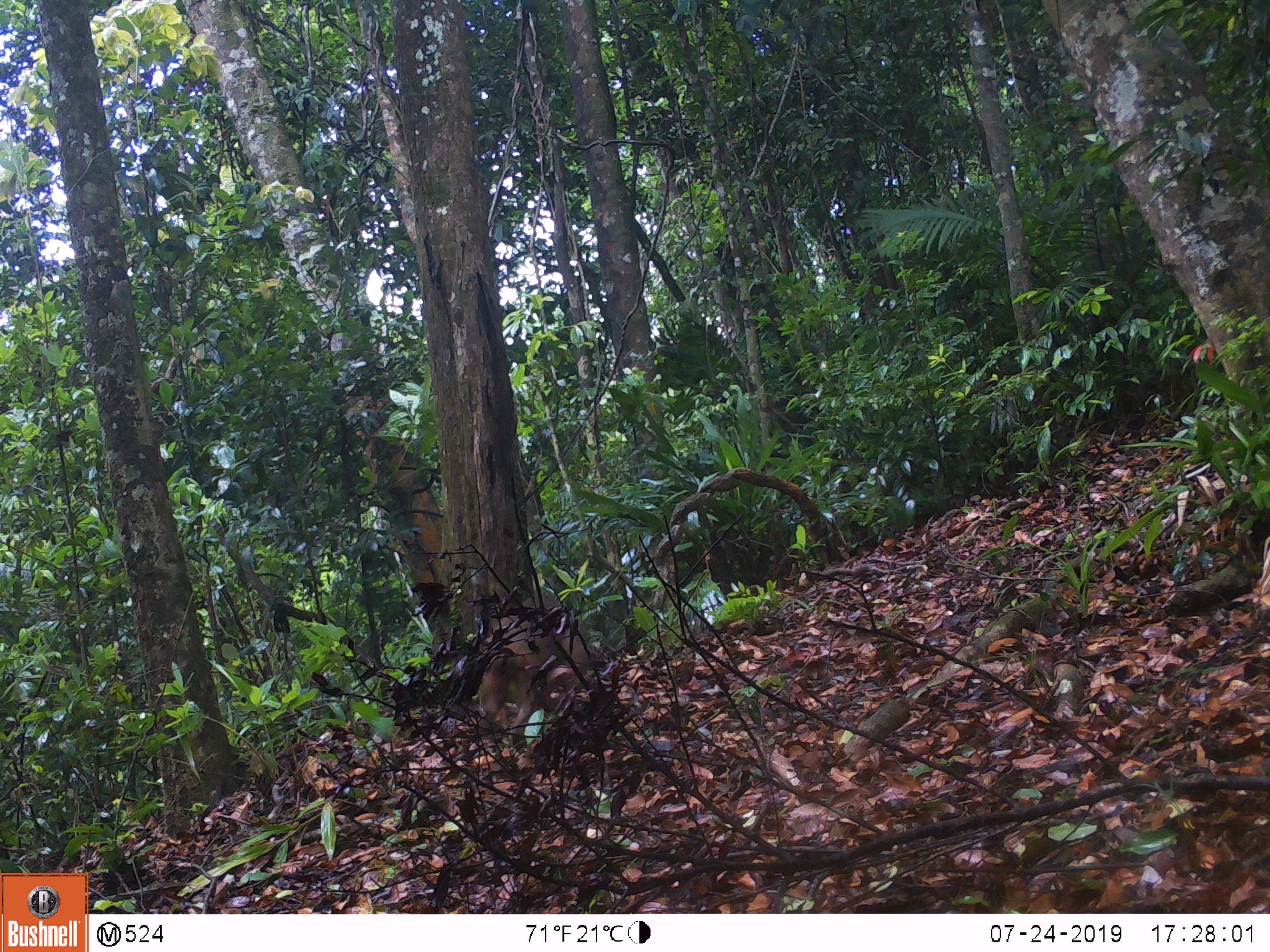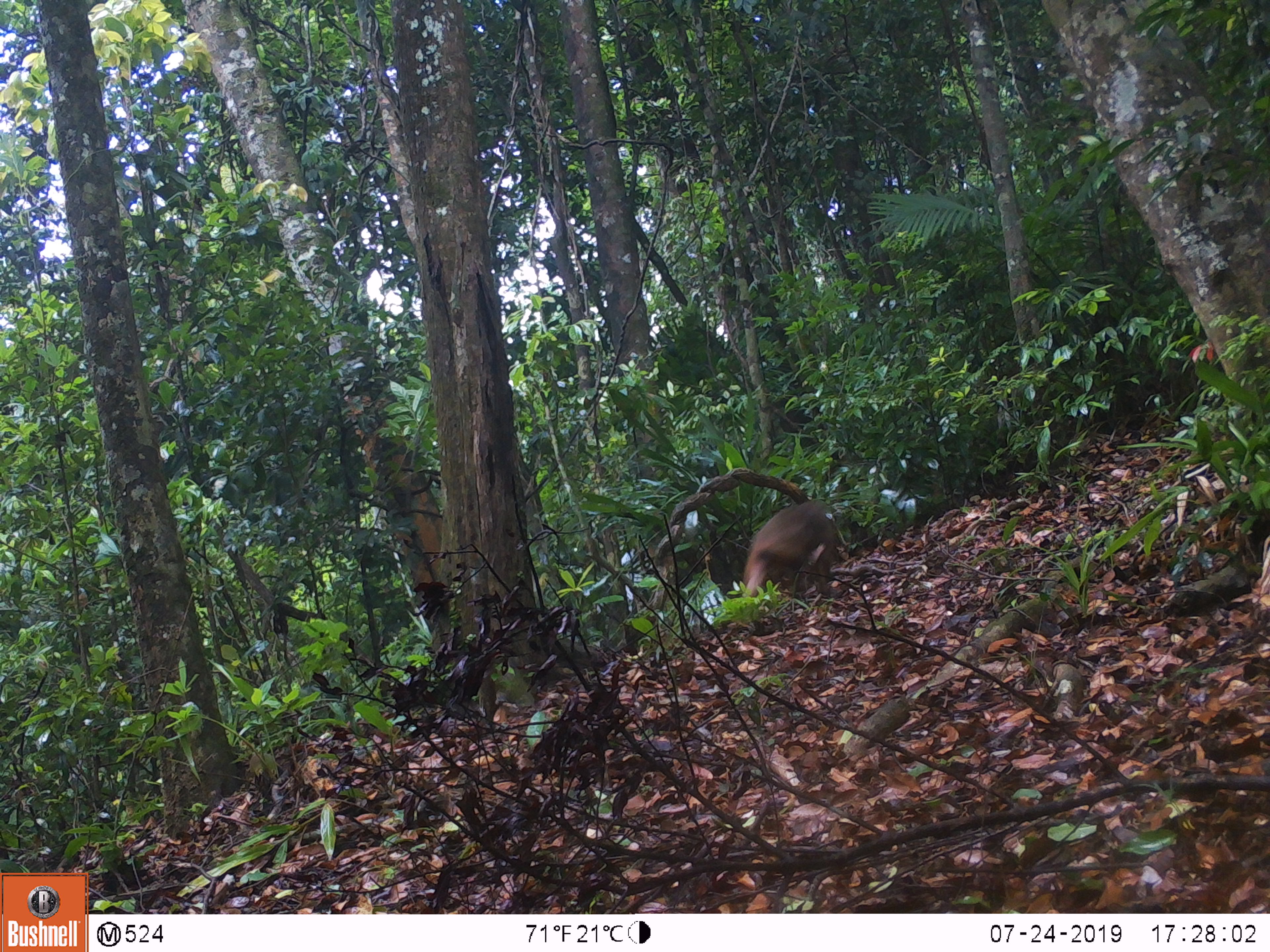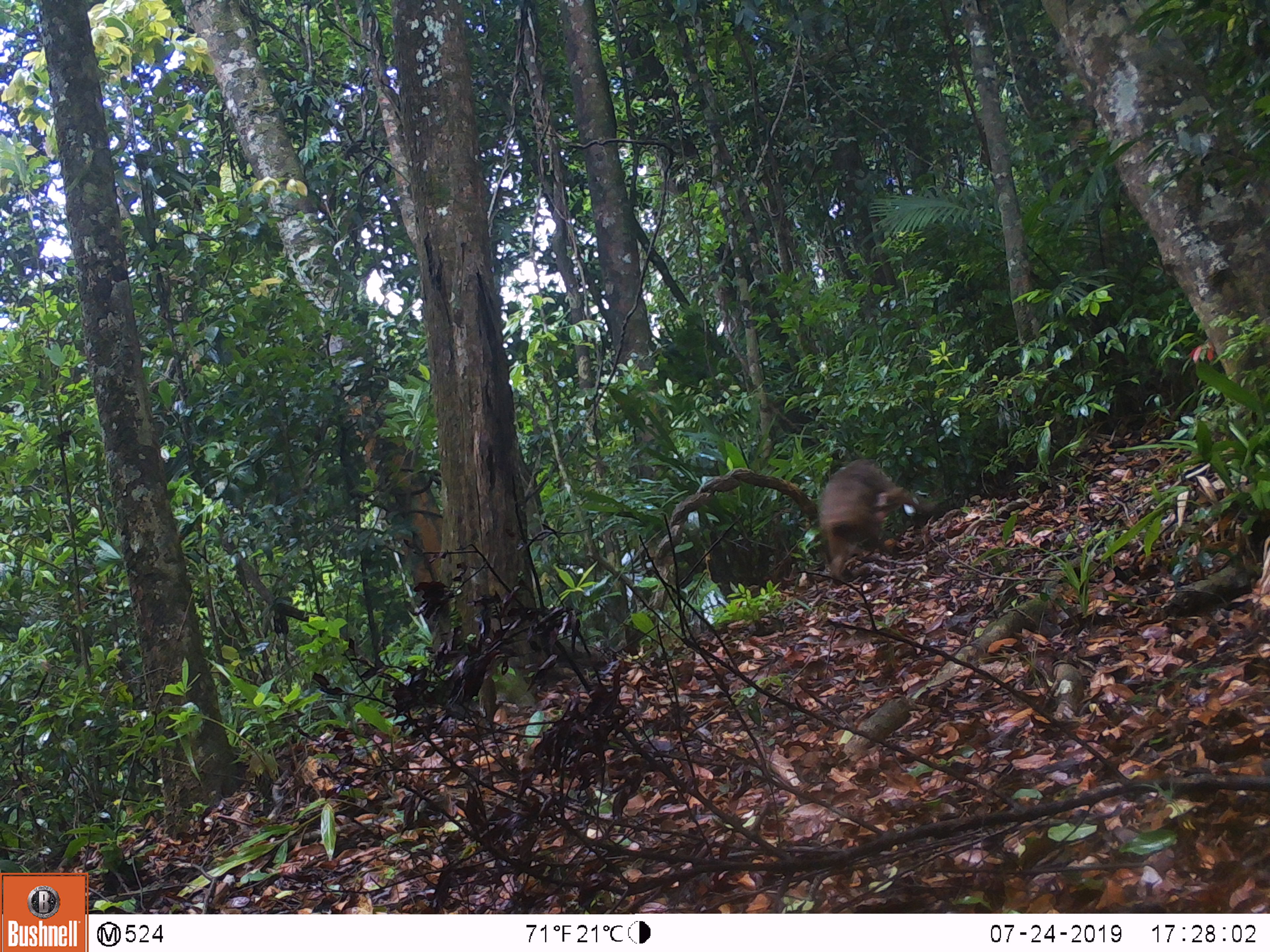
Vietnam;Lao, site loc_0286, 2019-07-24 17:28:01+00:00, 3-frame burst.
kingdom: Animalia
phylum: Chordata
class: Mammalia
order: Primates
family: Cercopithecidae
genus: Macaca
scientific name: Macaca arctoides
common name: stump-tailed macaque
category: stump tailed macaque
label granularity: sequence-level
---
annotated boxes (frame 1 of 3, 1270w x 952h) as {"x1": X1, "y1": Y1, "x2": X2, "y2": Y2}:
stump tailed macaque: {"x1": 473, "y1": 594, "x2": 592, "y2": 746}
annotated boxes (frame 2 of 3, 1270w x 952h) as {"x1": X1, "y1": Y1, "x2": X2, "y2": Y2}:
stump tailed macaque: {"x1": 741, "y1": 502, "x2": 837, "y2": 600}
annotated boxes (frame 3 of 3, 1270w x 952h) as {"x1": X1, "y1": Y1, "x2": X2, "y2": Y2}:
stump tailed macaque: {"x1": 819, "y1": 458, "x2": 927, "y2": 586}